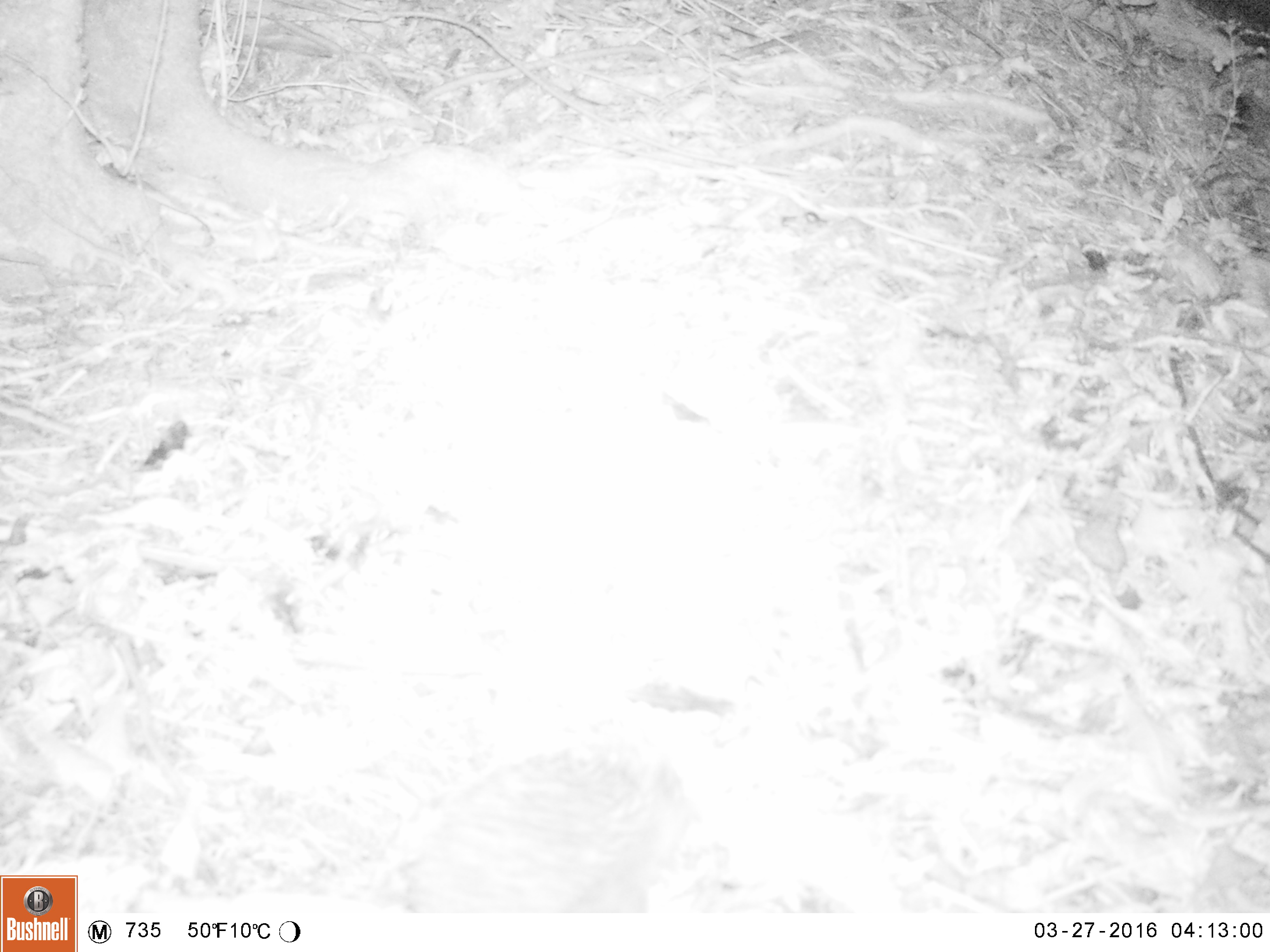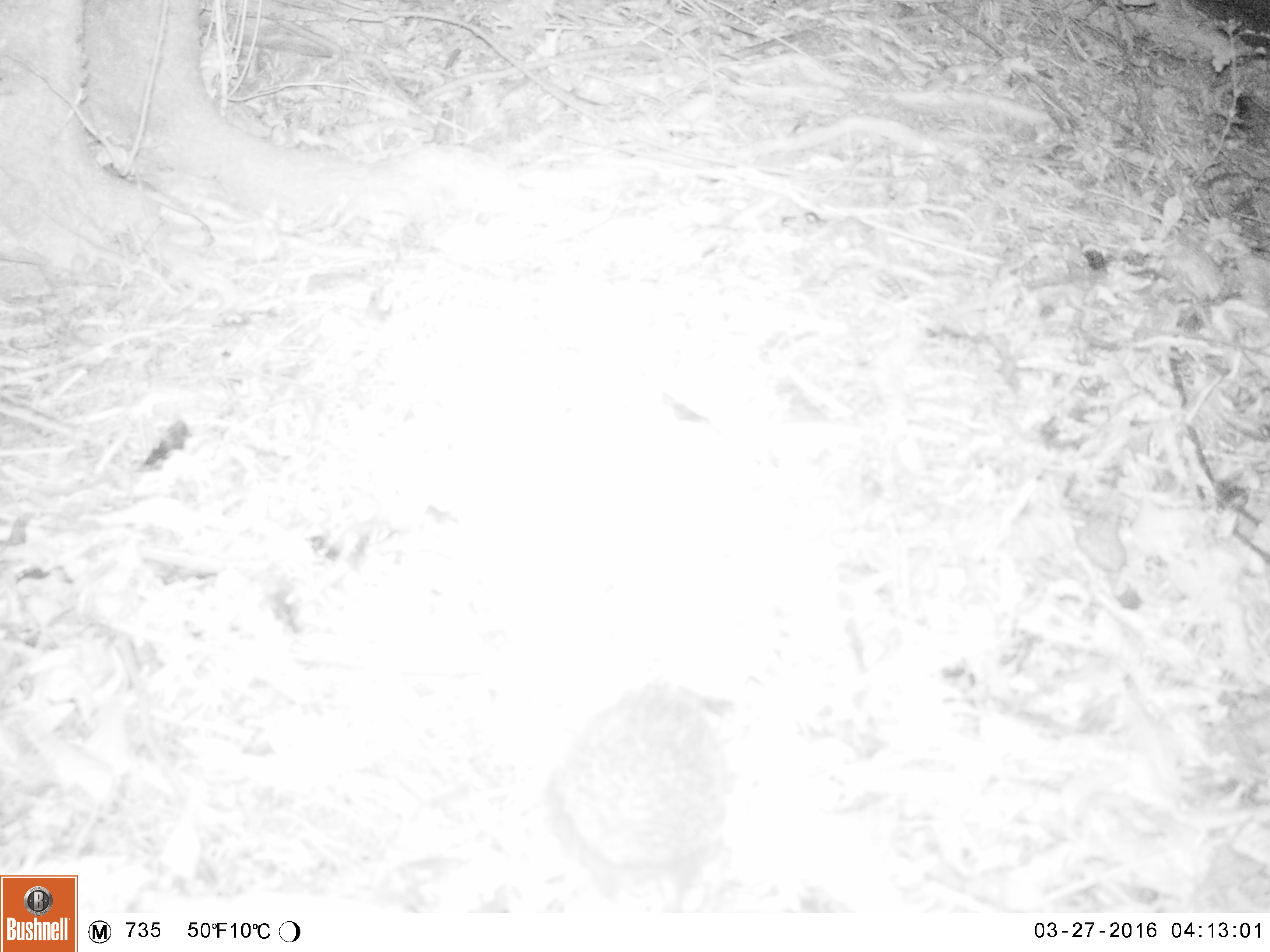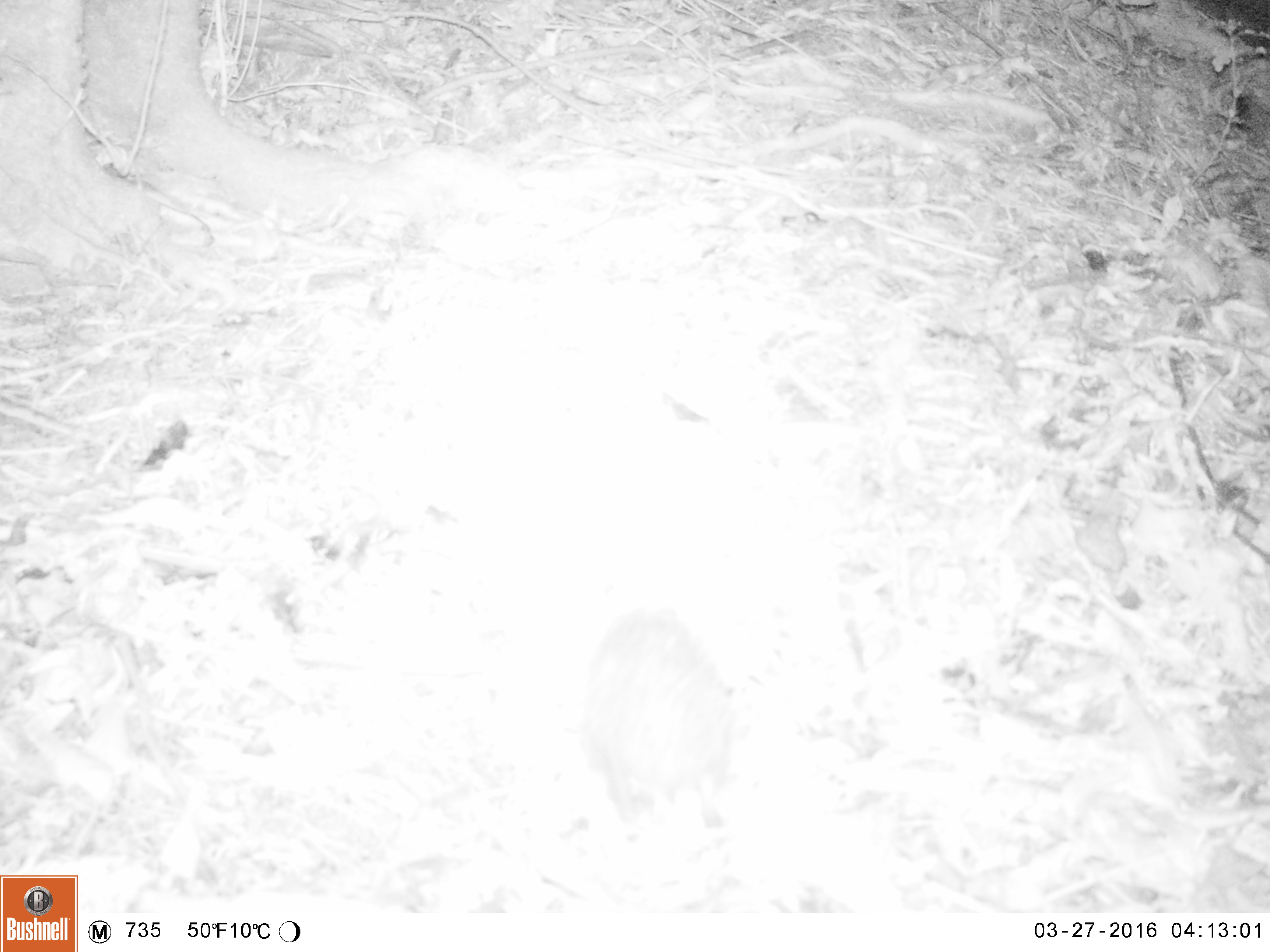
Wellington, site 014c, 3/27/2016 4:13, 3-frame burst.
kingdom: Animalia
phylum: Chordata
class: Mammalia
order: Eulipotyphla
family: Erinaceidae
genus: Erinaceus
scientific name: Erinaceus europaeus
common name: hedgehog